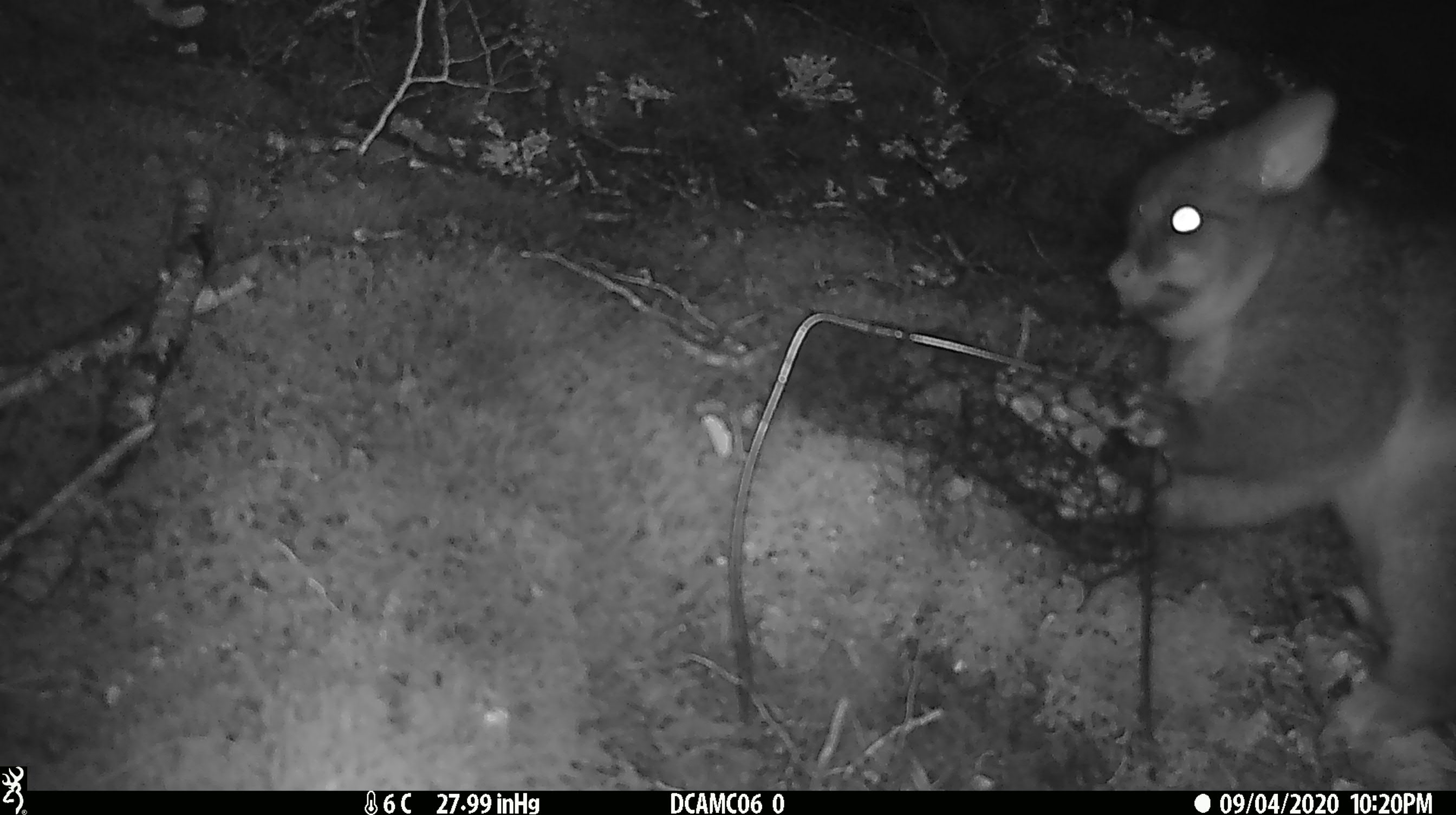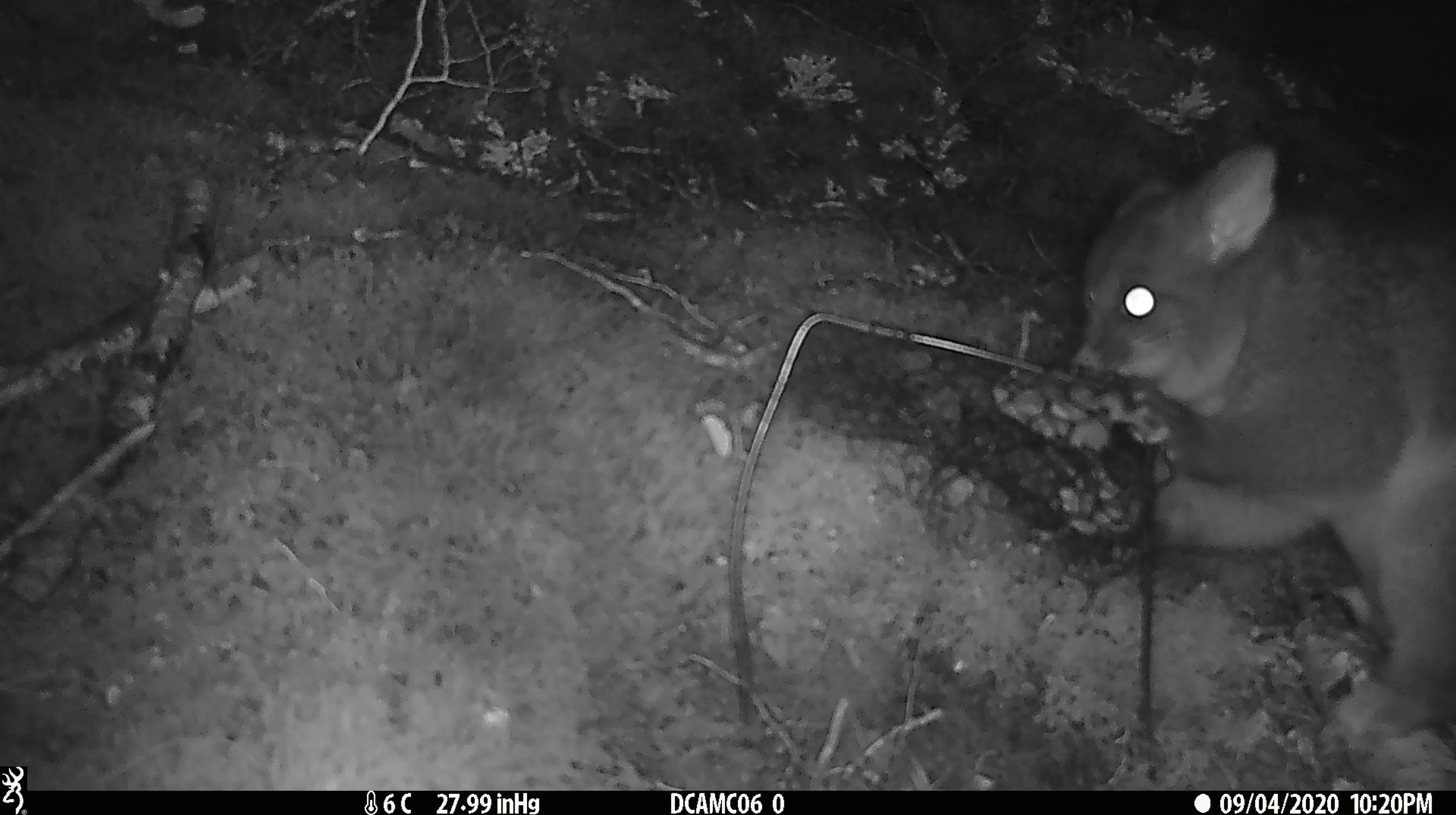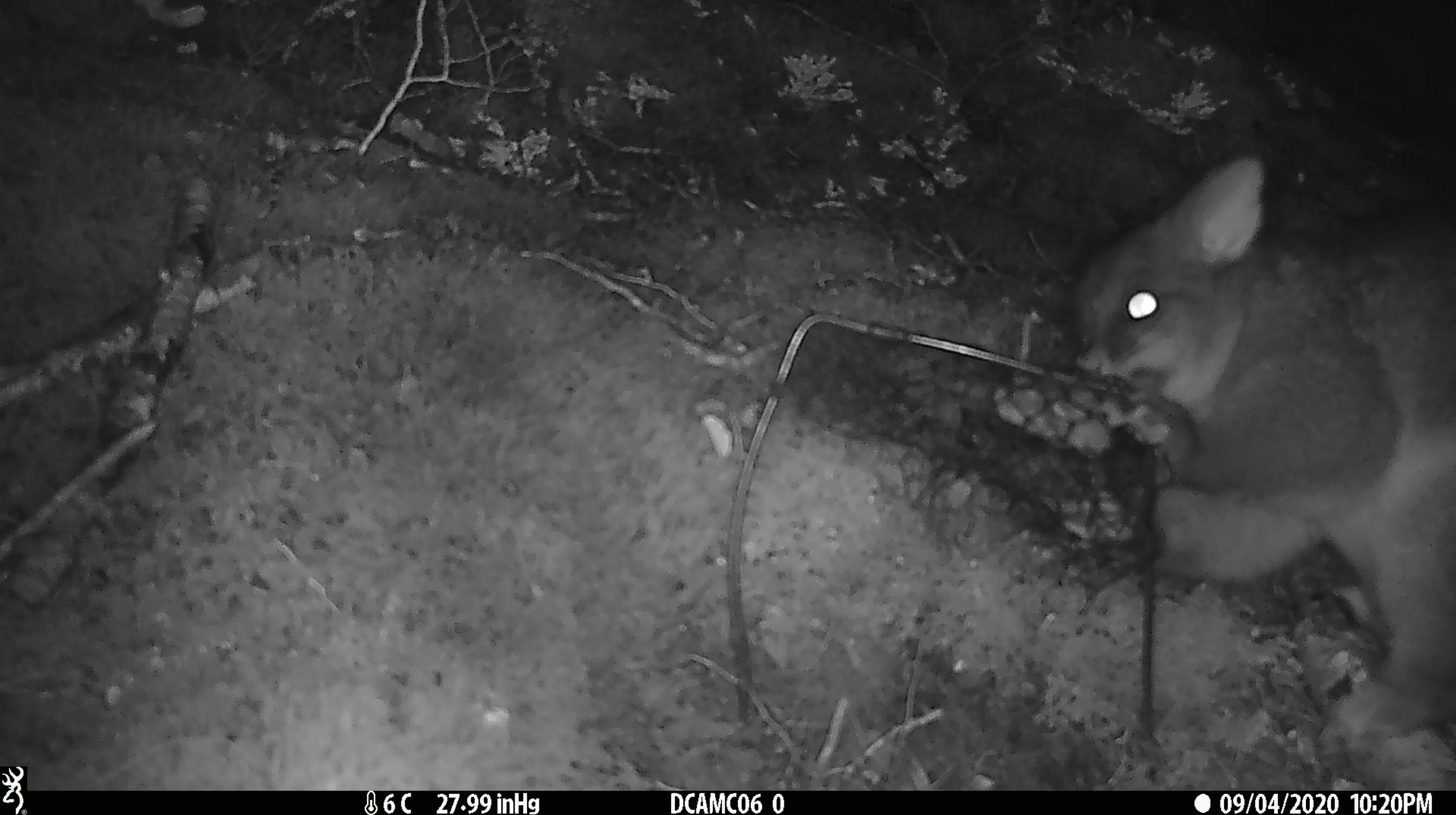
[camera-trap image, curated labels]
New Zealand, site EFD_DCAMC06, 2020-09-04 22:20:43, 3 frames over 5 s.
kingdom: Animalia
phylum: Chordata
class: Mammalia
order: Diprotodontia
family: Phalangeridae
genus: Trichosurus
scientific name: Trichosurus vulpecula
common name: common brushtail possum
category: possum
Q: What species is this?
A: Possum (common brushtail possum) (Trichosurus vulpecula).